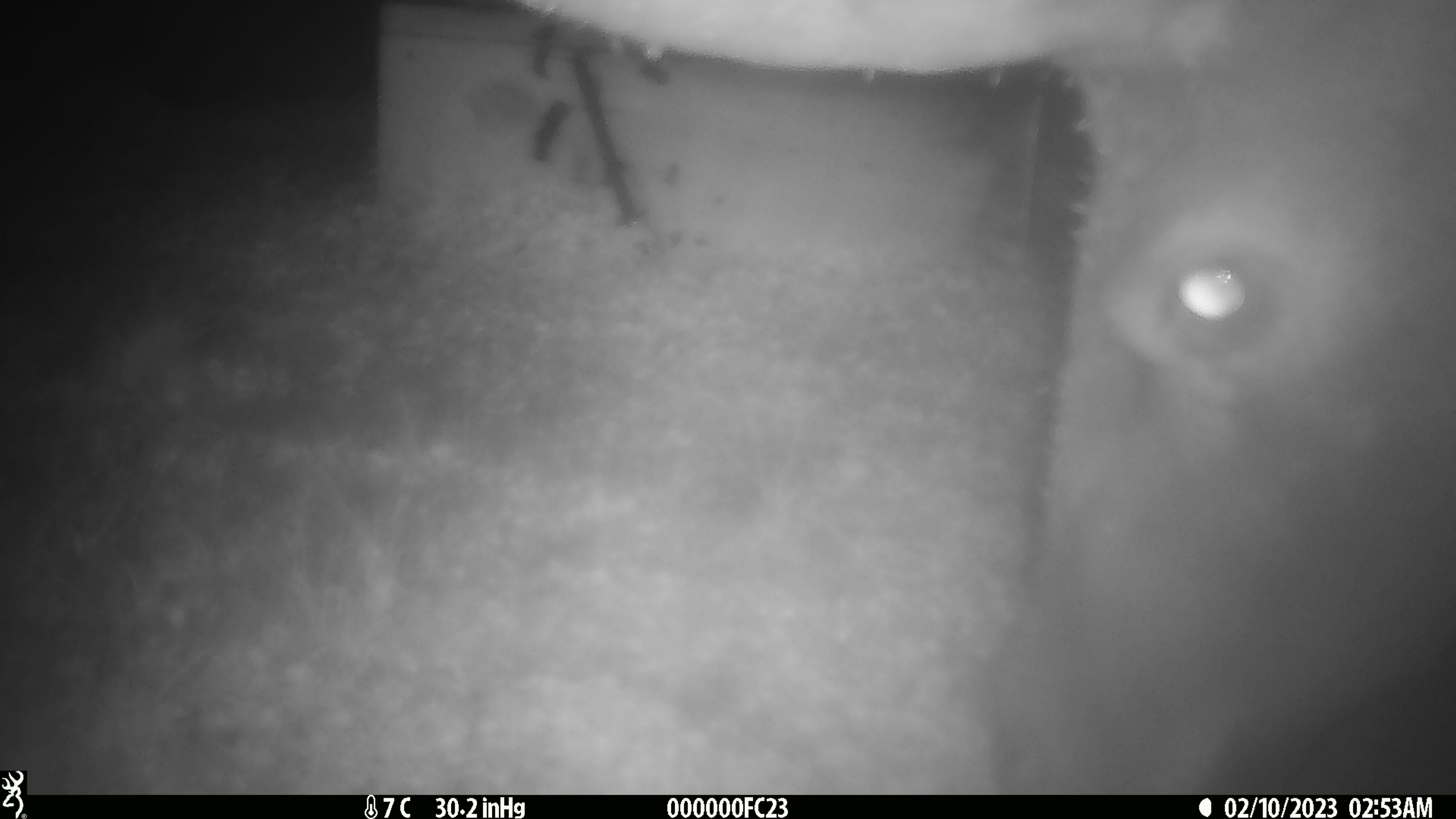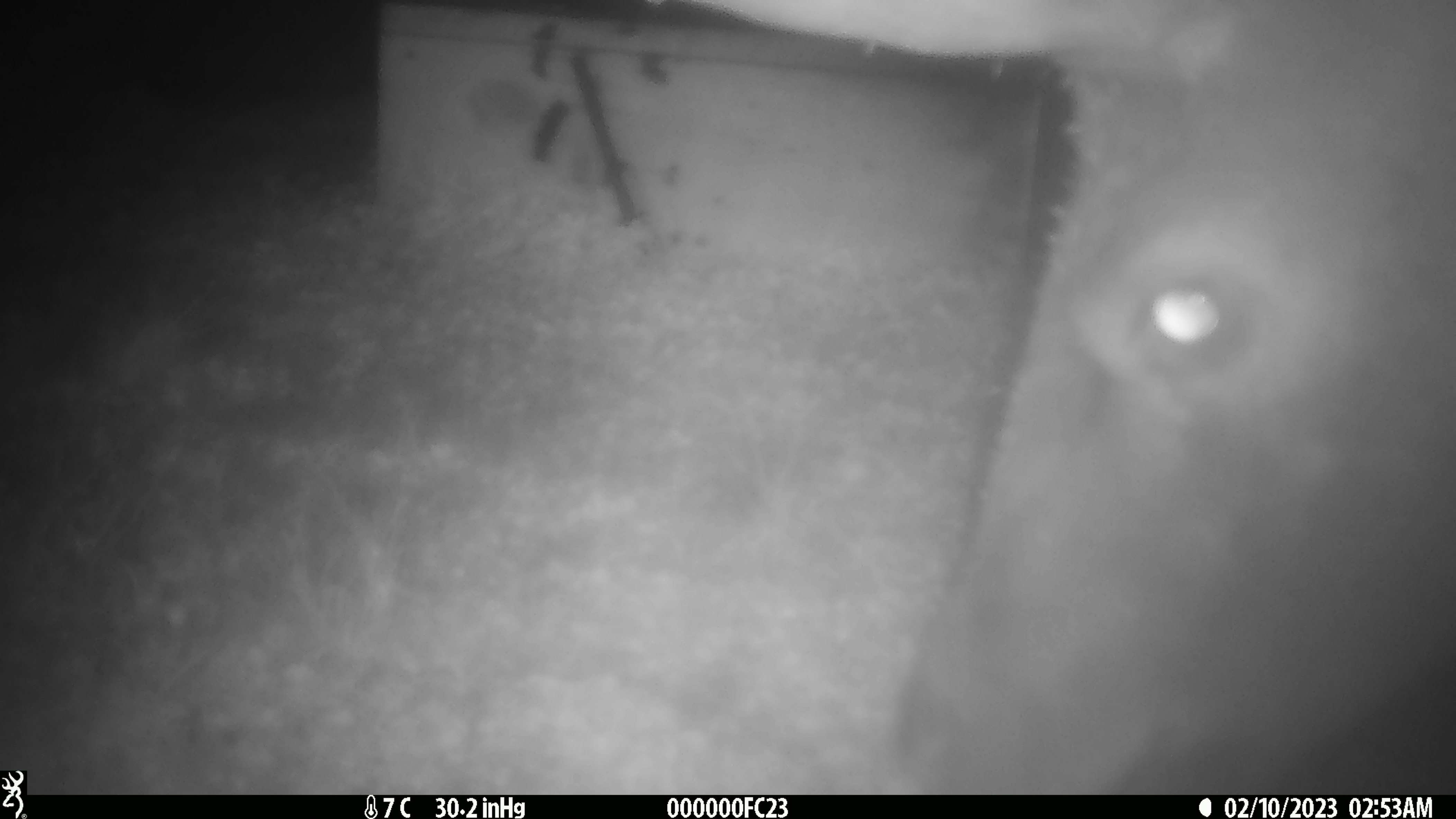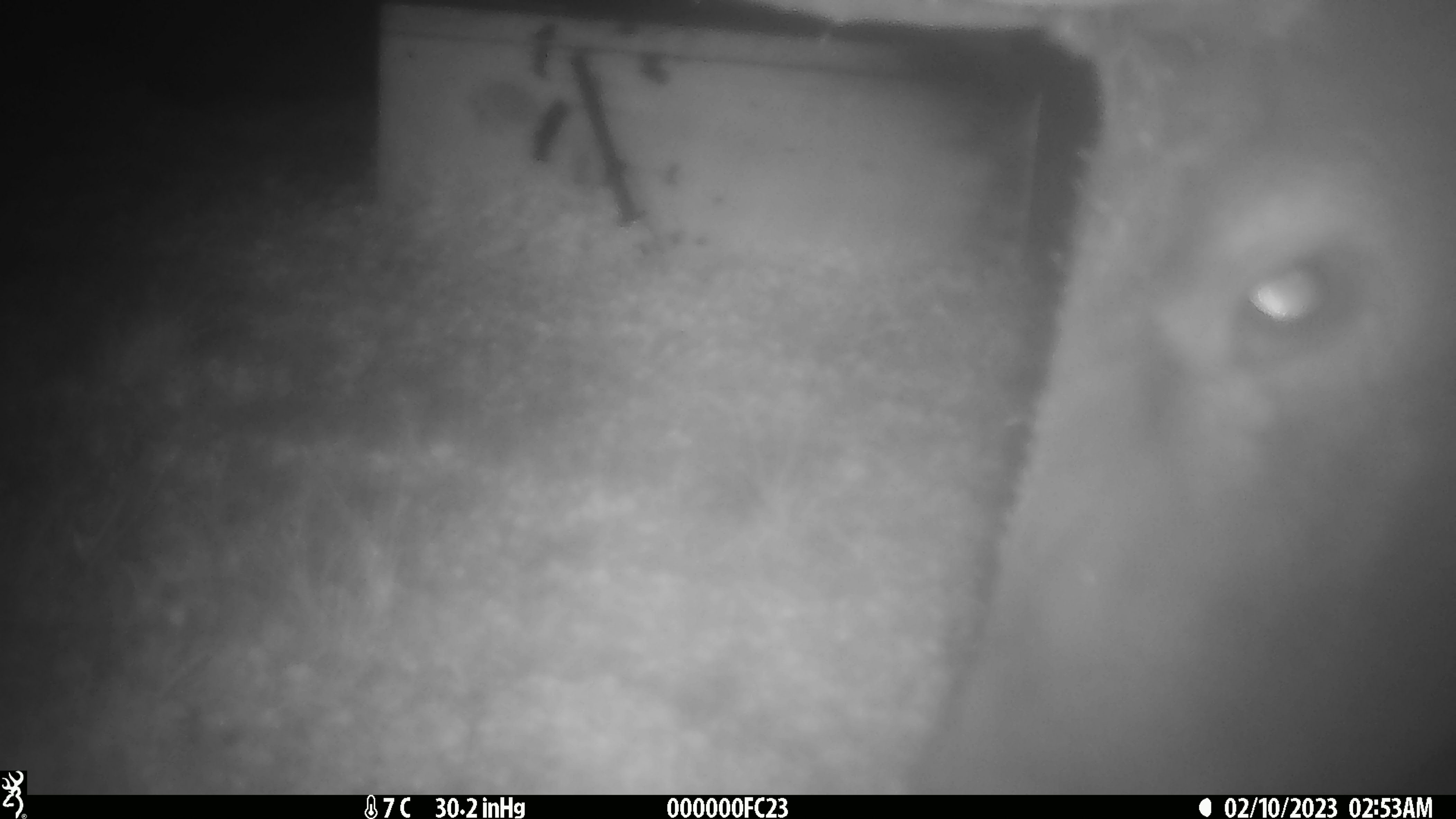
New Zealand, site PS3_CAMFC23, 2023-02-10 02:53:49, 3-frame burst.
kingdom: Animalia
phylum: Chordata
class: Mammalia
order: Artiodactyla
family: Cervidae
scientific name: Cervidae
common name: deer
Deer (Cervidae).